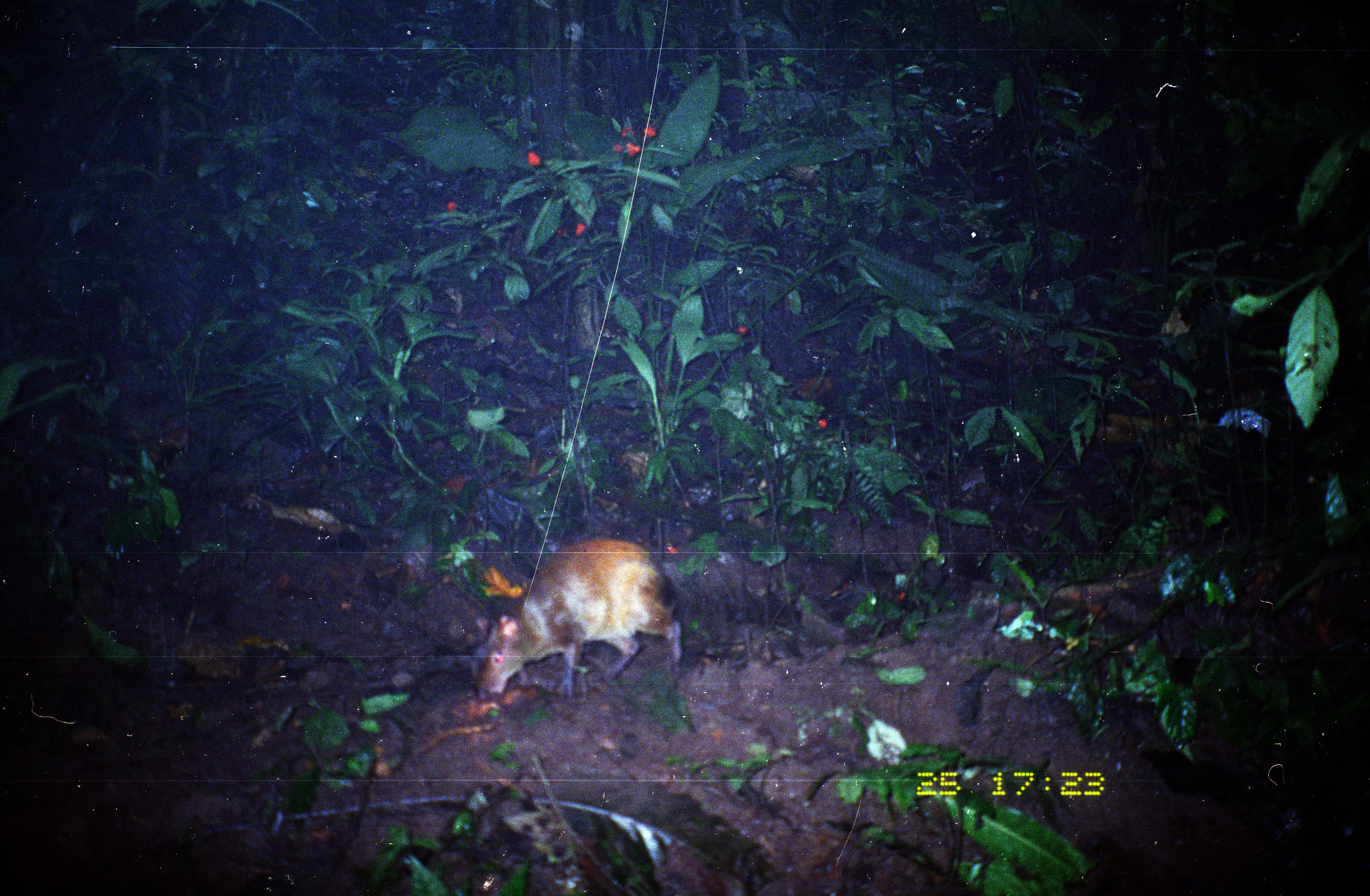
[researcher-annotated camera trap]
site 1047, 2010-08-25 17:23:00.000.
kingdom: Animalia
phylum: Chordata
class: Mammalia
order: Rodentia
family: Dasyproctidae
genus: Dasyprocta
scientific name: Dasyprocta punctata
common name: central american agouti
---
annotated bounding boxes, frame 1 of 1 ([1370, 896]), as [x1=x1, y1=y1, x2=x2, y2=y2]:
dasyprocta punctata: [x1=469, y1=536, x2=683, y2=701]